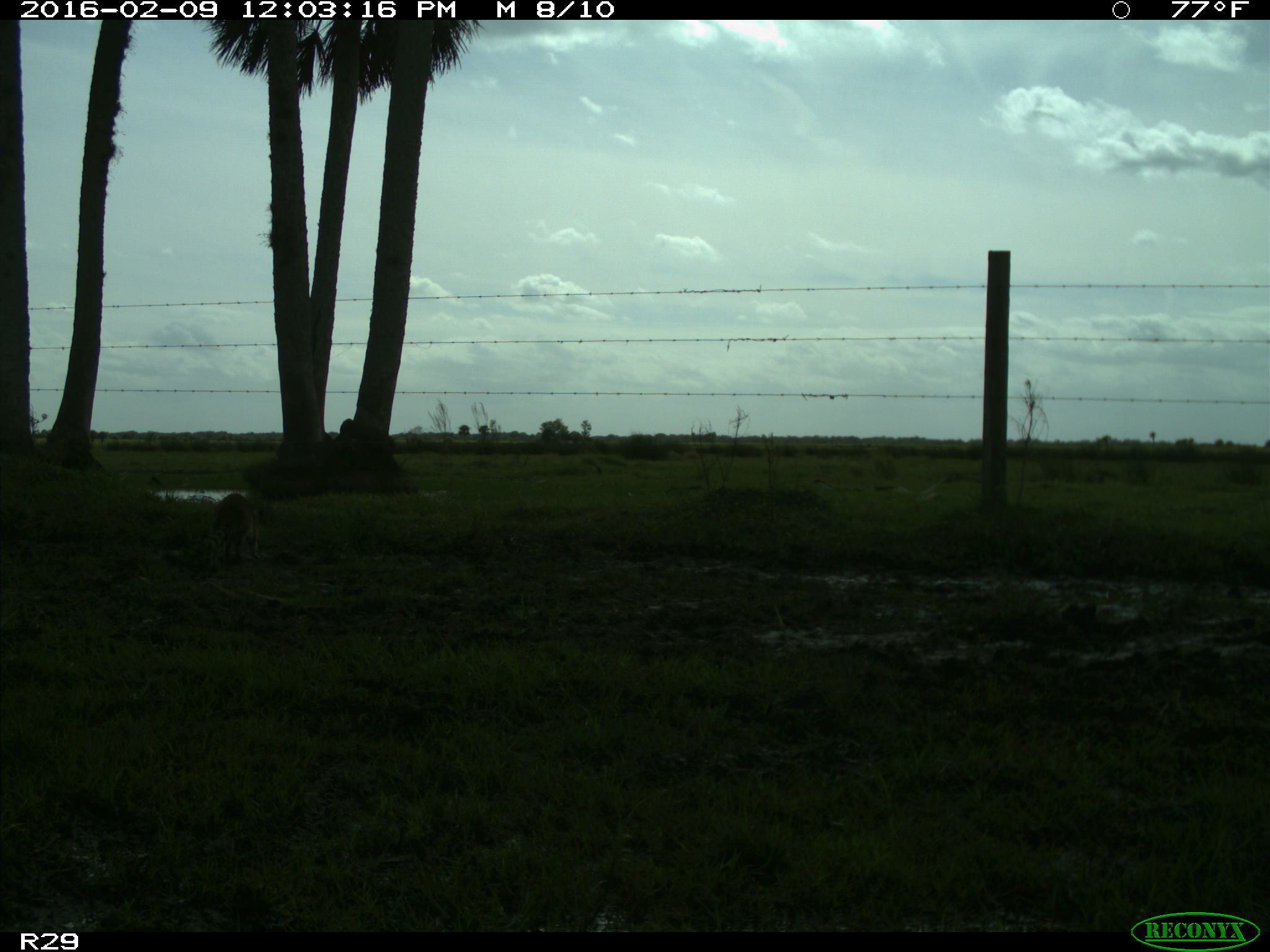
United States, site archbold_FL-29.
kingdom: Animalia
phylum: Chordata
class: Mammalia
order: Carnivora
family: Procyonidae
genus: Procyon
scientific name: Procyon lotor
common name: common raccoon